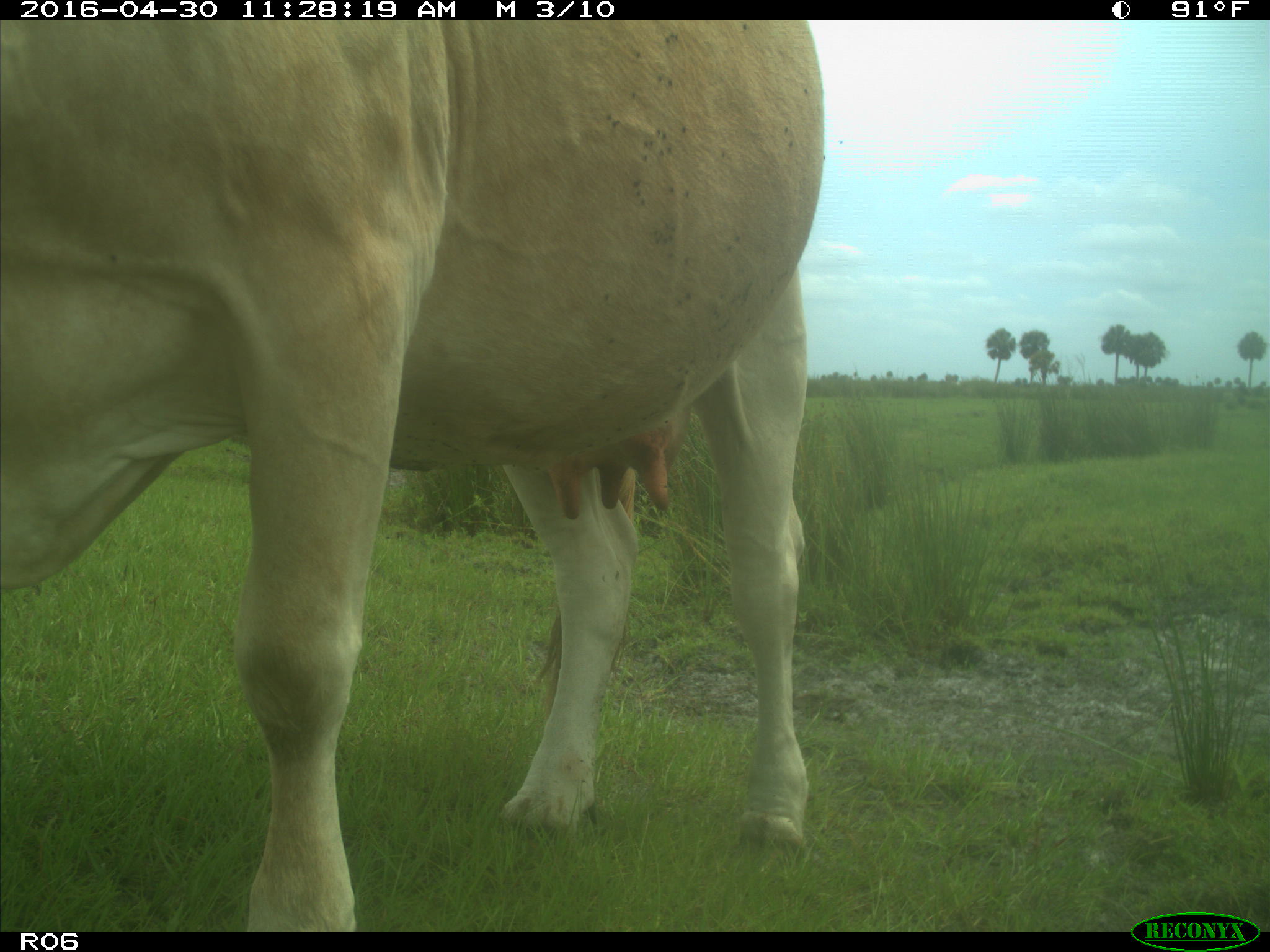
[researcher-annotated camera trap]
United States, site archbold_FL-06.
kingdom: Animalia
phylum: Chordata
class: Mammalia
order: Artiodactyla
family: Bovidae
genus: Bos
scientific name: Bos taurus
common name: domestic cow